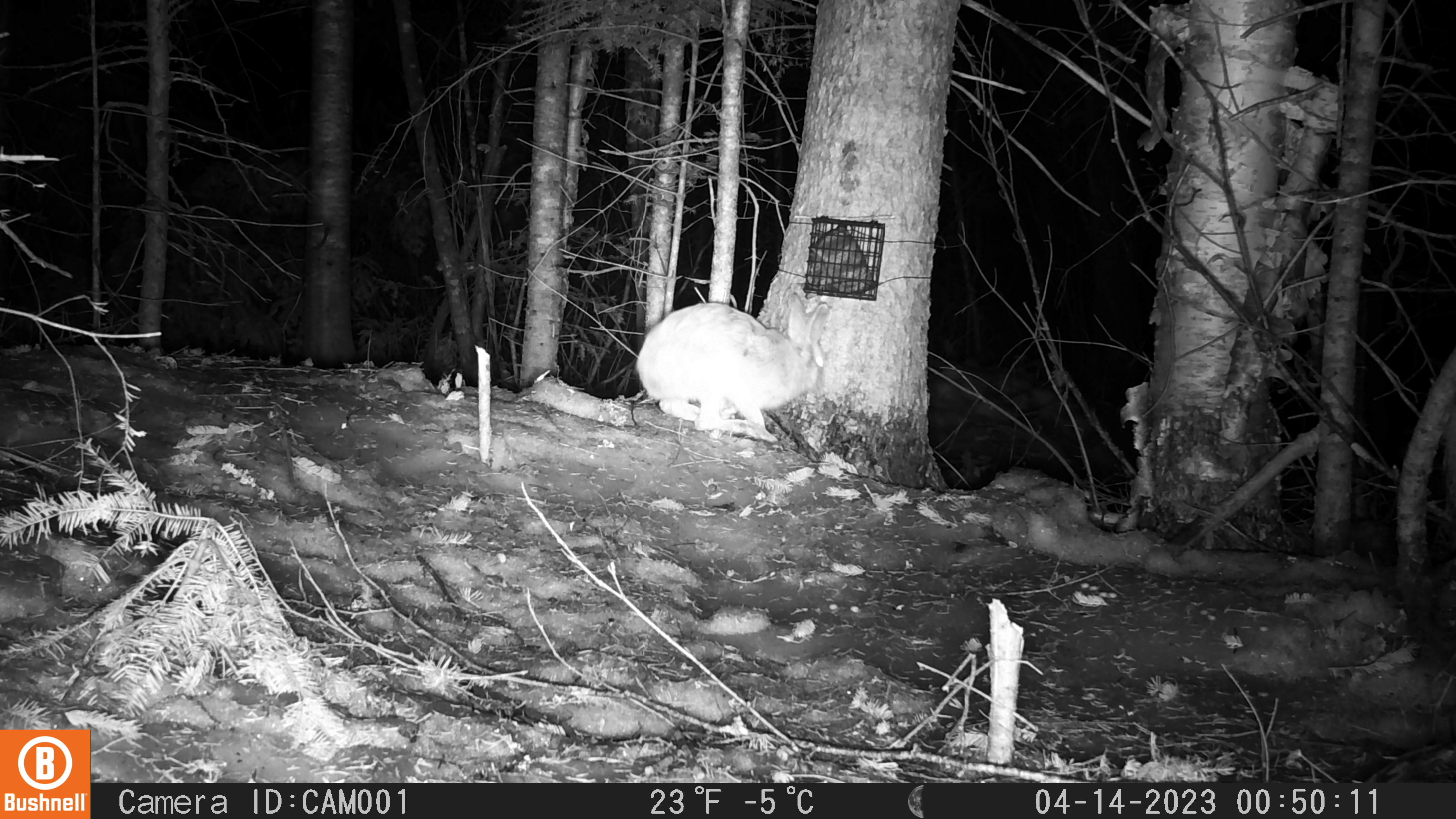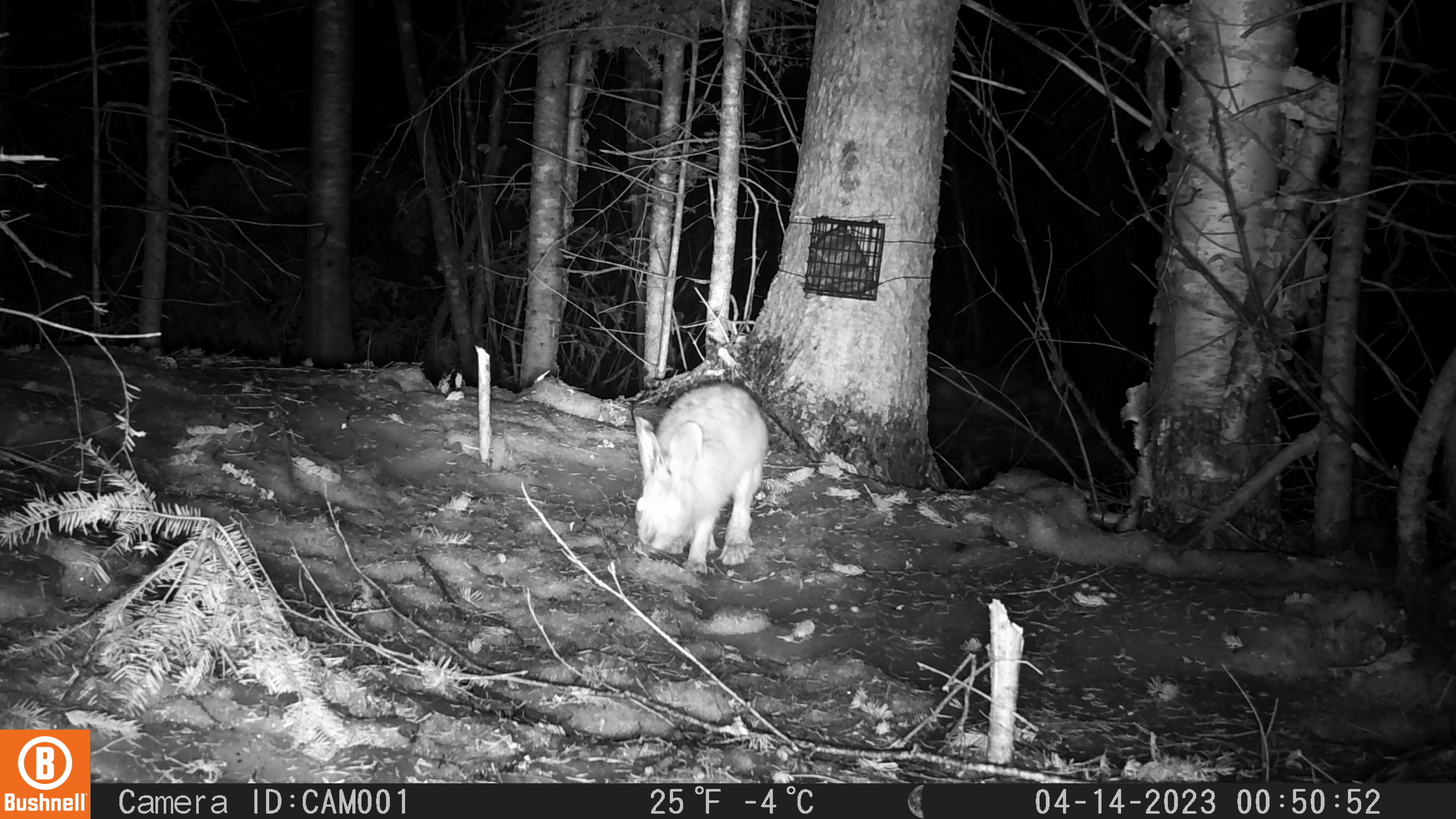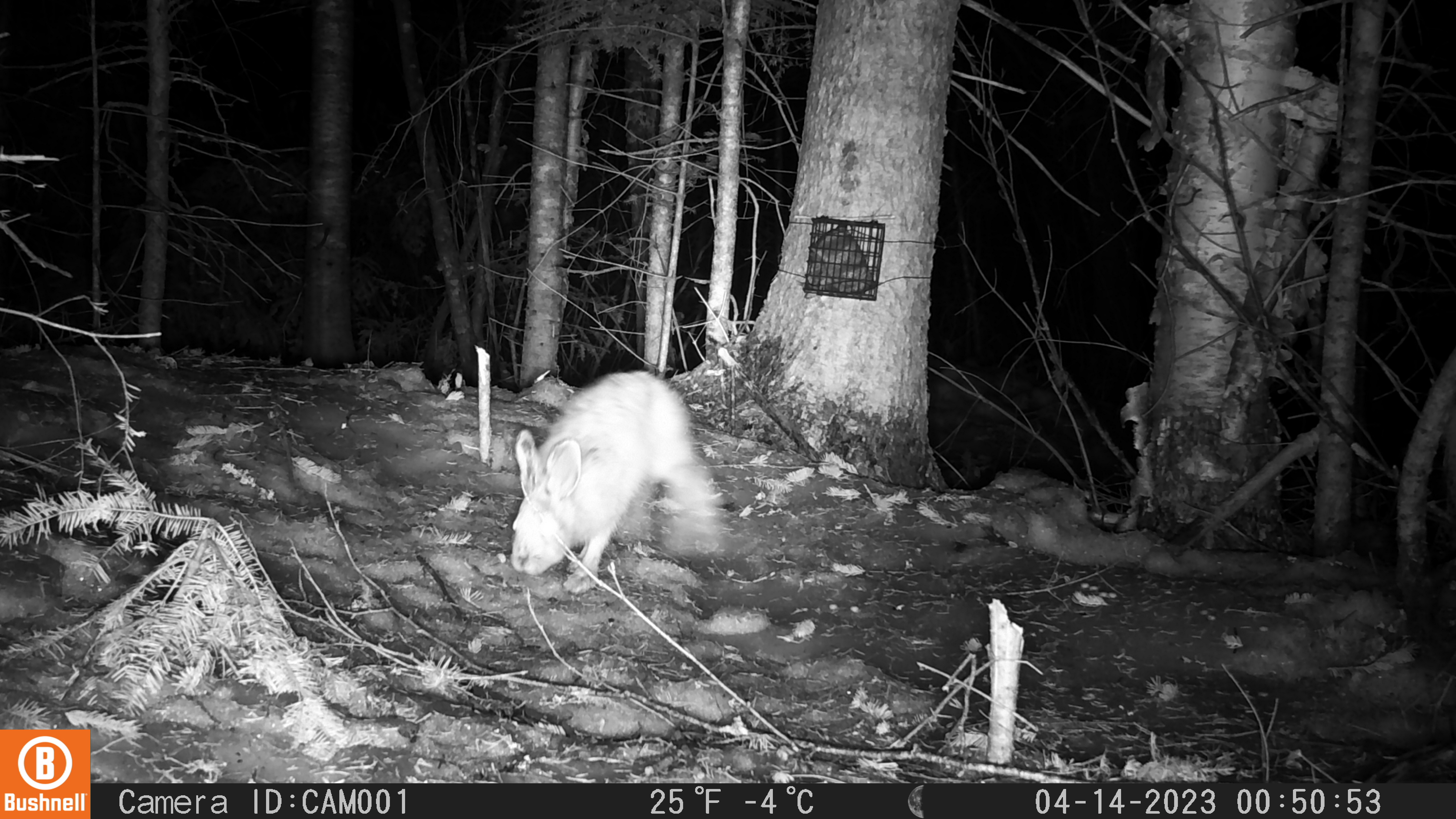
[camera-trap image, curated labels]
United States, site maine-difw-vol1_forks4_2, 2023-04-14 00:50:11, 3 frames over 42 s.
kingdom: Animalia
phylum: Chordata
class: Mammalia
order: Lagomorpha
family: Leporidae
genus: Lepus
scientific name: Lepus americanus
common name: snowshoe hare